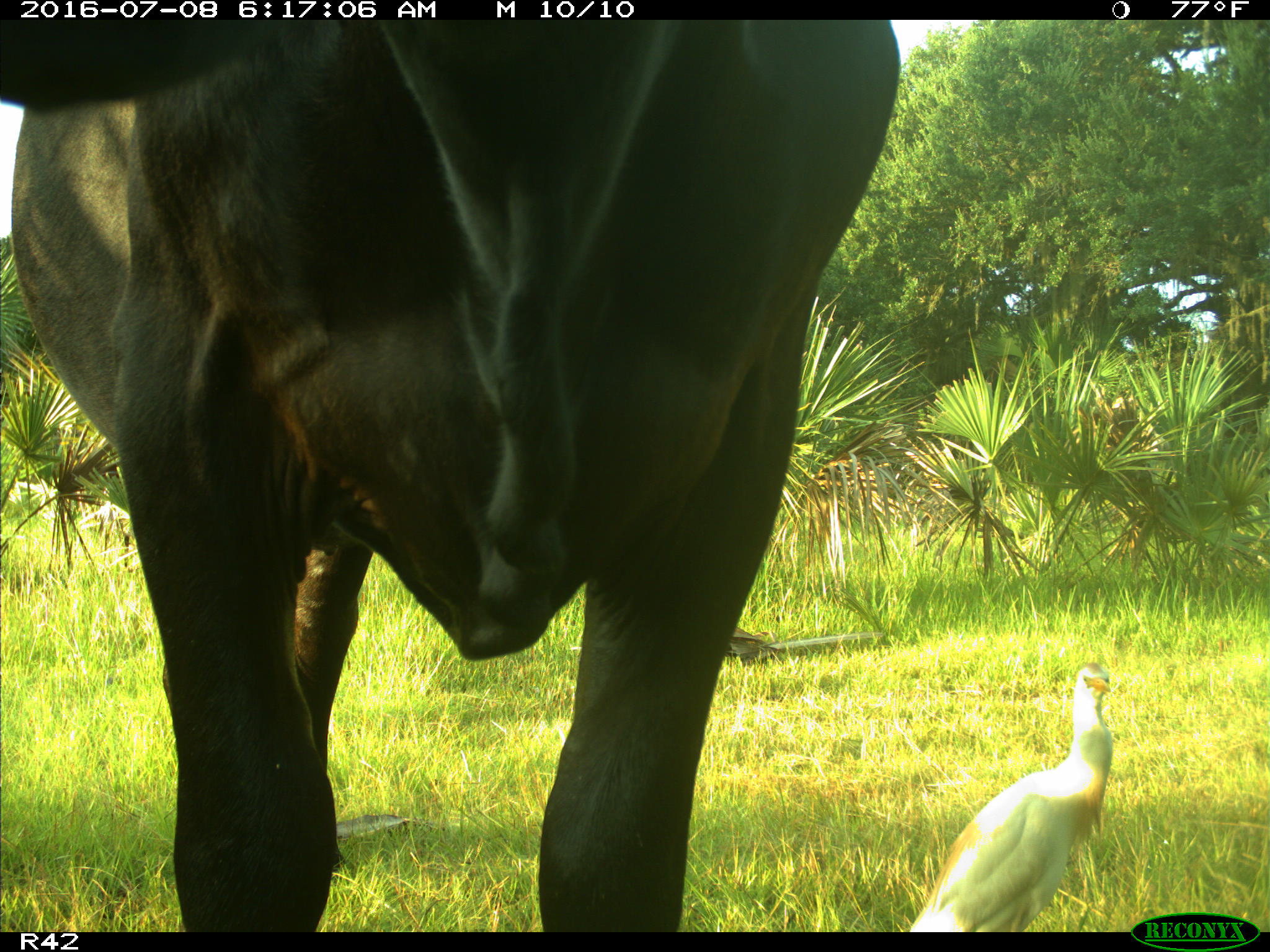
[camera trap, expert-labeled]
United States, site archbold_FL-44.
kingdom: Animalia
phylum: Chordata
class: Mammalia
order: Artiodactyla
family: Bovidae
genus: Bos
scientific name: Bos taurus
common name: domestic cow